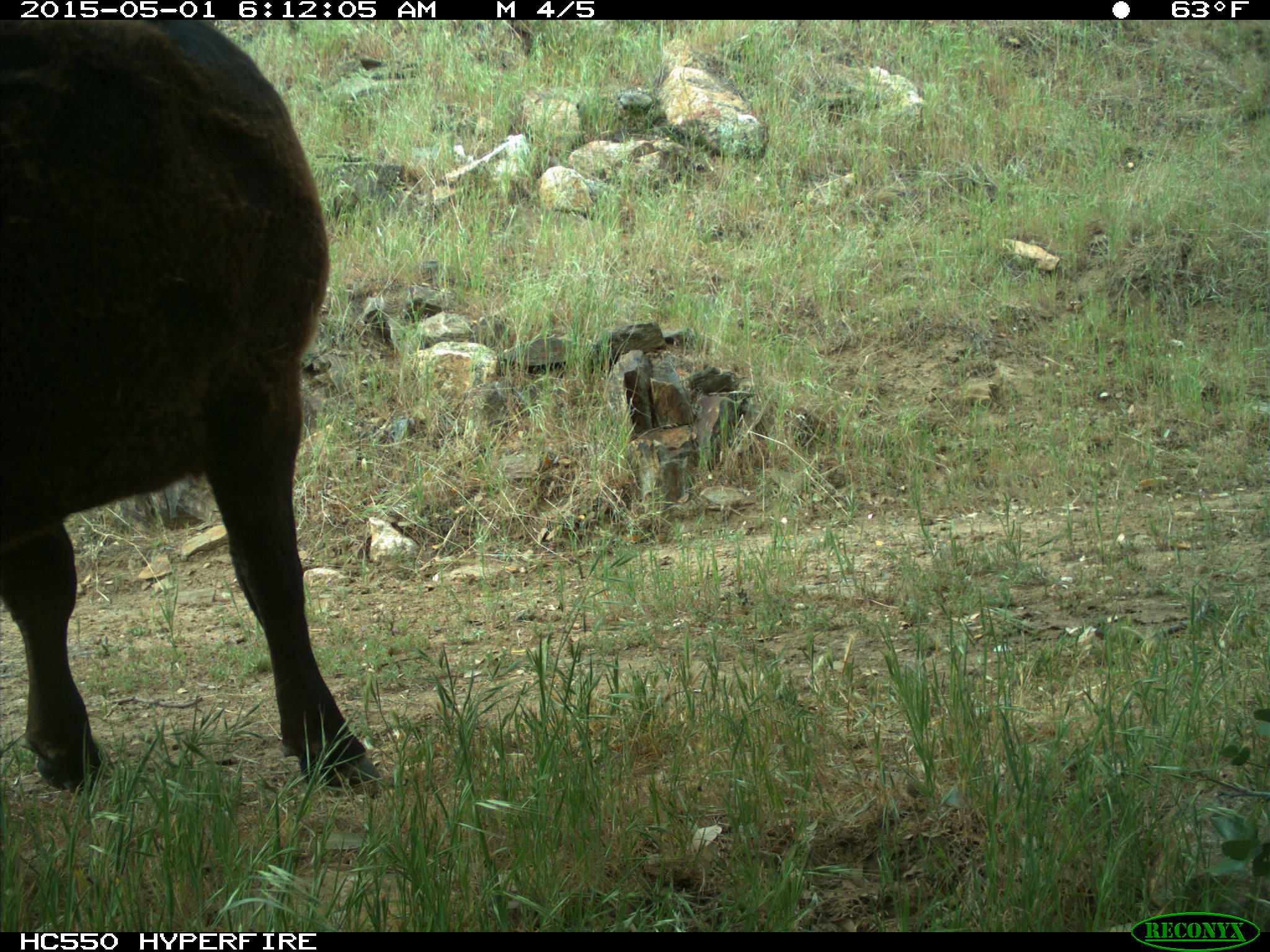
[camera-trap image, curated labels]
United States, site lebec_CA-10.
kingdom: Animalia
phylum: Chordata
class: Mammalia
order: Artiodactyla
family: Bovidae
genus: Bos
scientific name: Bos taurus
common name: domestic cow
Bos taurus (domestic cow).